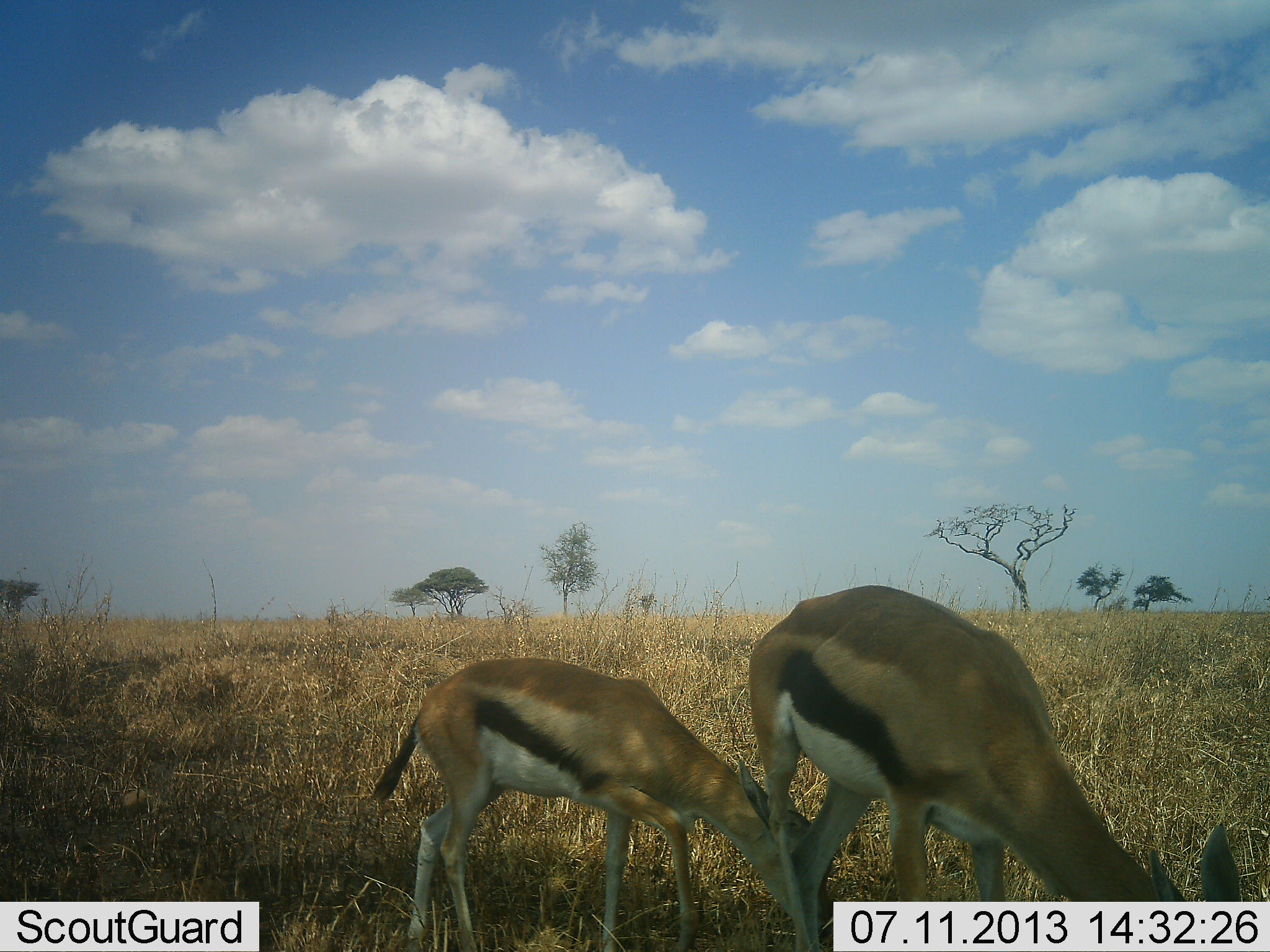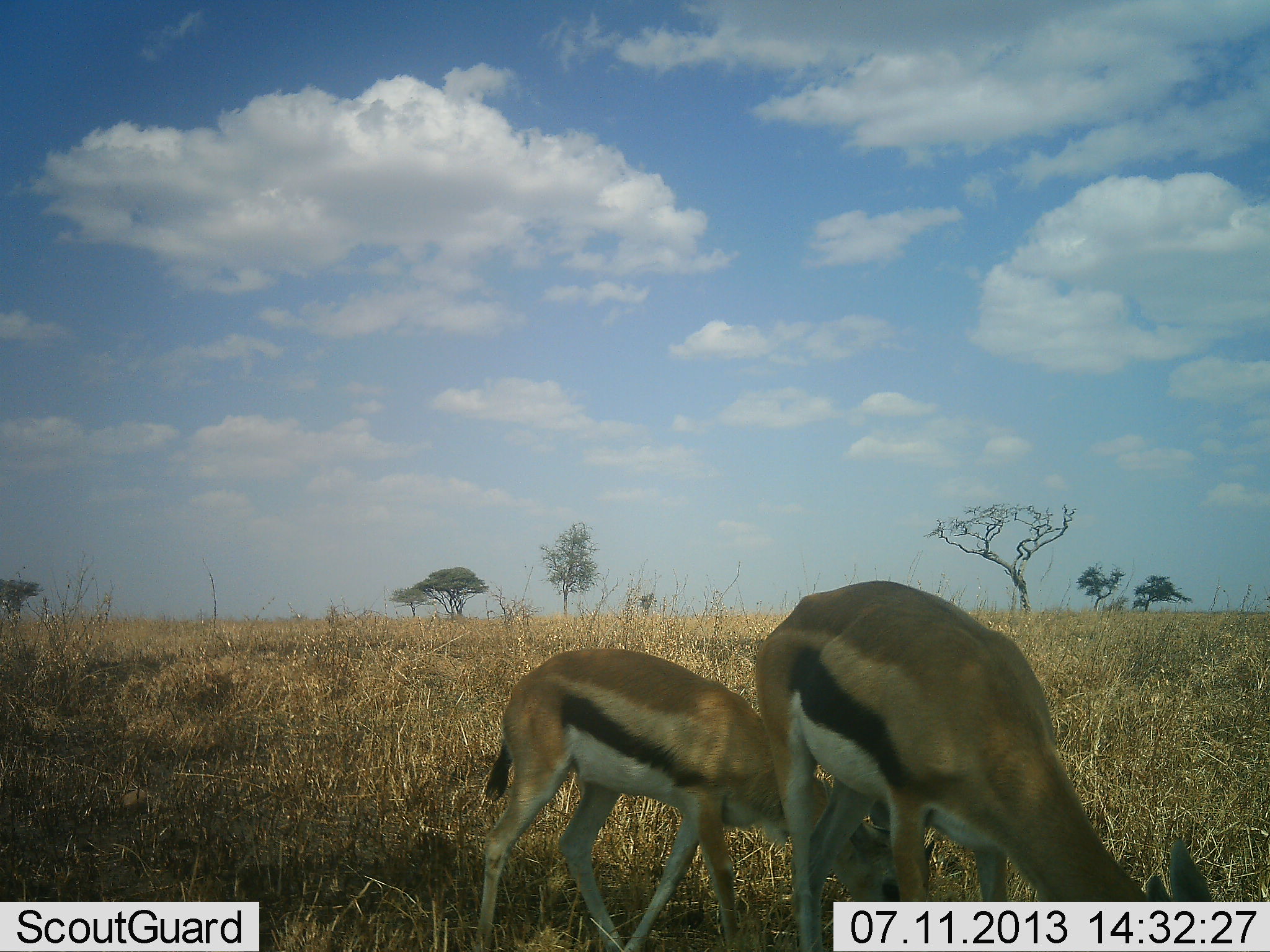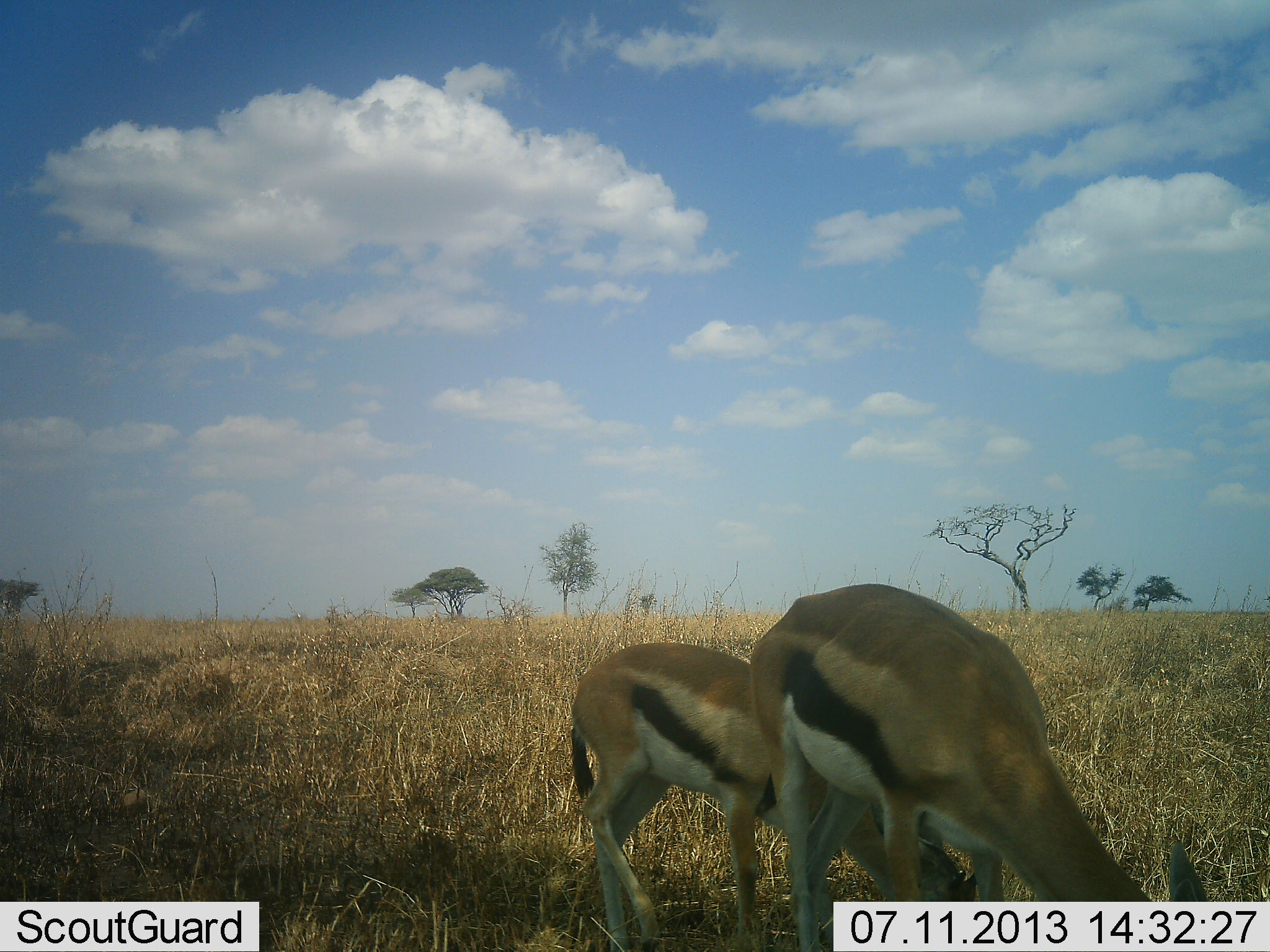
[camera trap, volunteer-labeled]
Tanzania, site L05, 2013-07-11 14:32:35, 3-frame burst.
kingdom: Animalia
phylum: Chordata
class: Mammalia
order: Artiodactyla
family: Bovidae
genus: Eudorcas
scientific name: Eudorcas thomsonii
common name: thomson's gazelle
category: gazellethomsons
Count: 2.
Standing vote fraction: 21%.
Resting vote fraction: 0%.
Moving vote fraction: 14%.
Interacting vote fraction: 0%.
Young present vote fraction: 11%.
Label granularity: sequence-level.